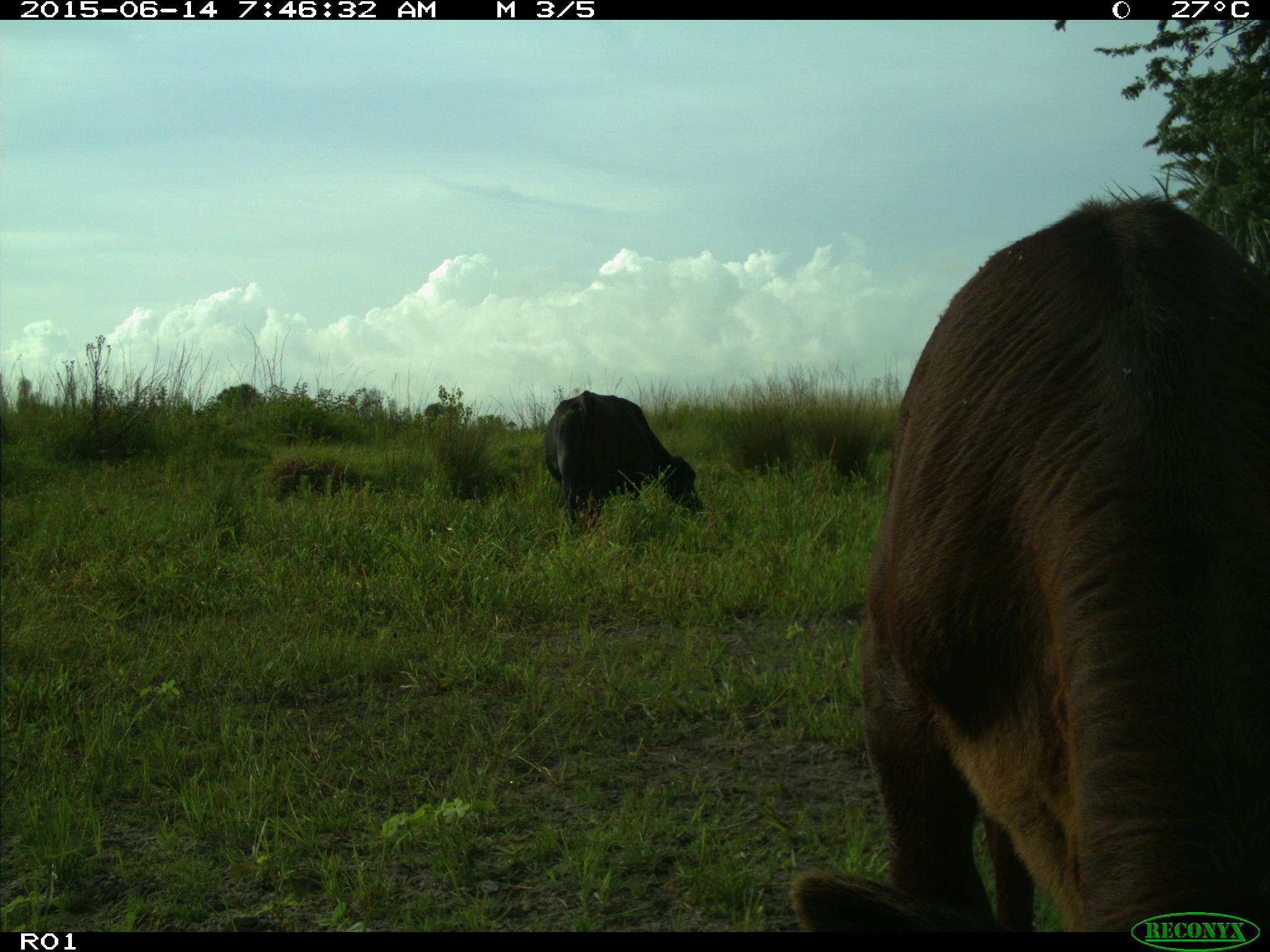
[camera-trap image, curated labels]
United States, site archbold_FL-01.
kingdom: Animalia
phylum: Chordata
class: Mammalia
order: Artiodactyla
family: Bovidae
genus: Bos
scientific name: Bos taurus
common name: domestic cow